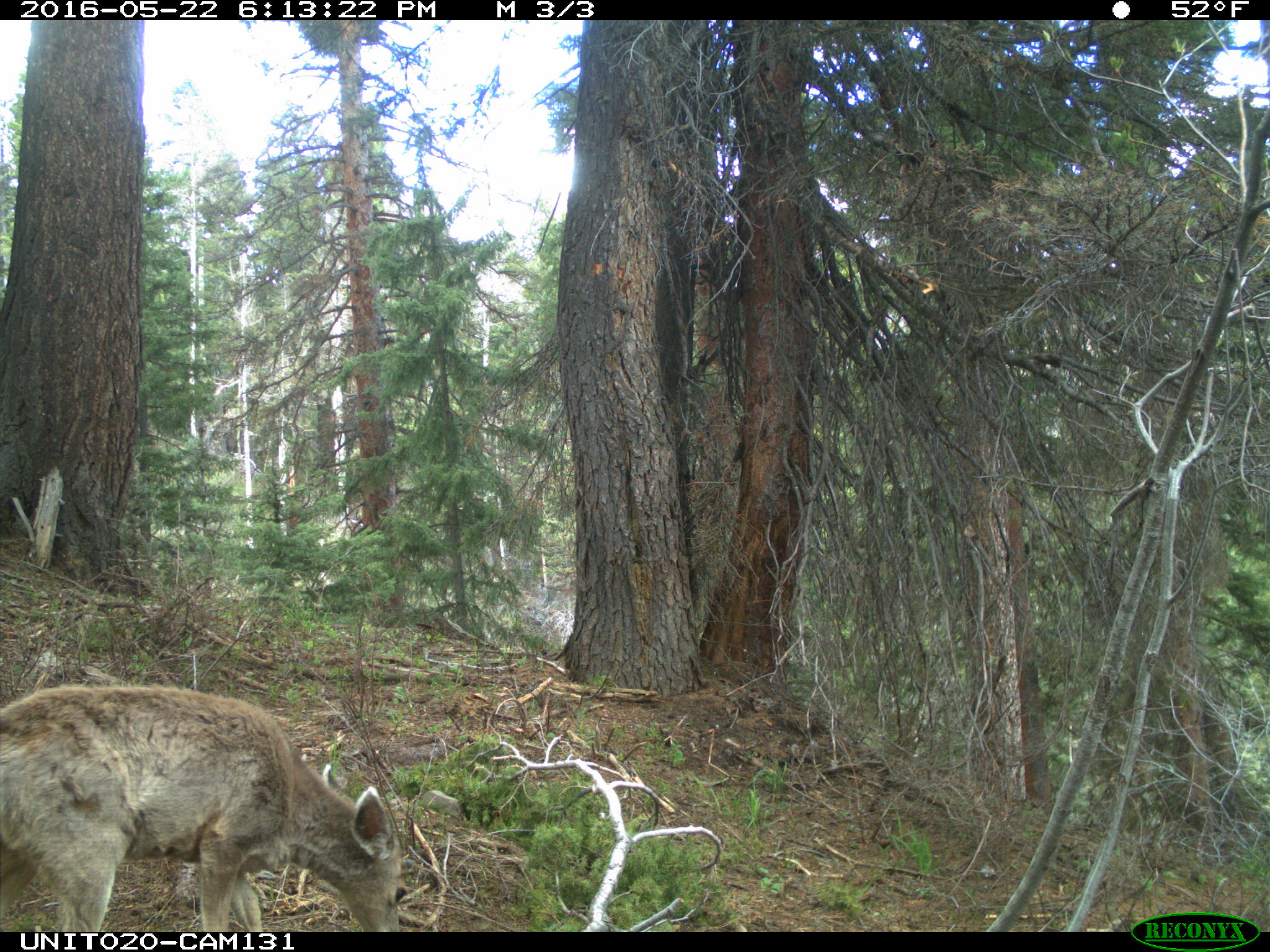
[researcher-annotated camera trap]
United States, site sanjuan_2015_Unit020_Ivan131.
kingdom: Animalia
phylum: Chordata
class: Mammalia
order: Artiodactyla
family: Cervidae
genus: Odocoileus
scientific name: Odocoileus hemionus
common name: mule deer